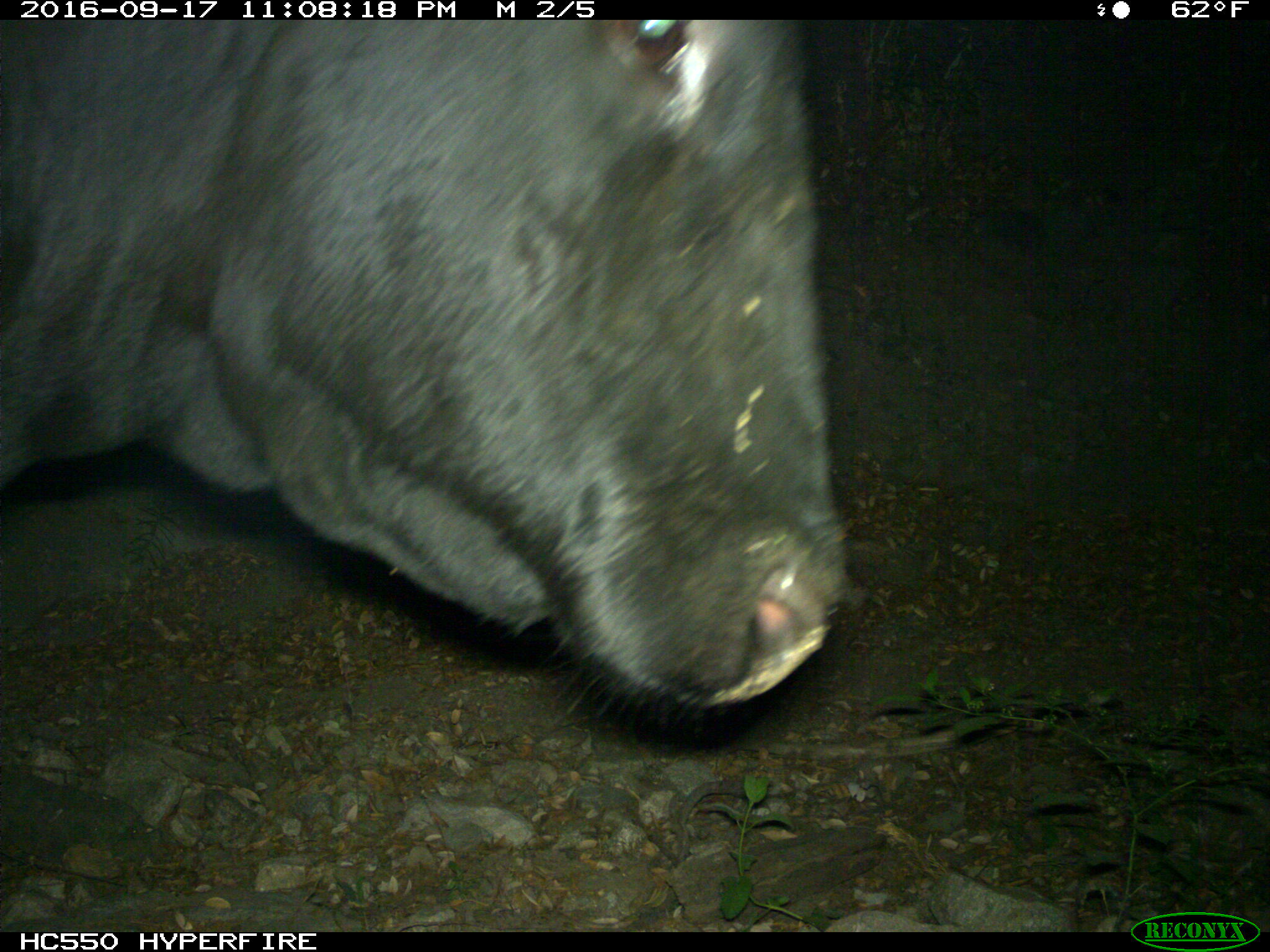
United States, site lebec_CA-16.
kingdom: Animalia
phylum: Chordata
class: Mammalia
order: Artiodactyla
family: Bovidae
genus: Bos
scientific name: Bos taurus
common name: domestic cow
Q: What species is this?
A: Bos taurus (domestic cow).